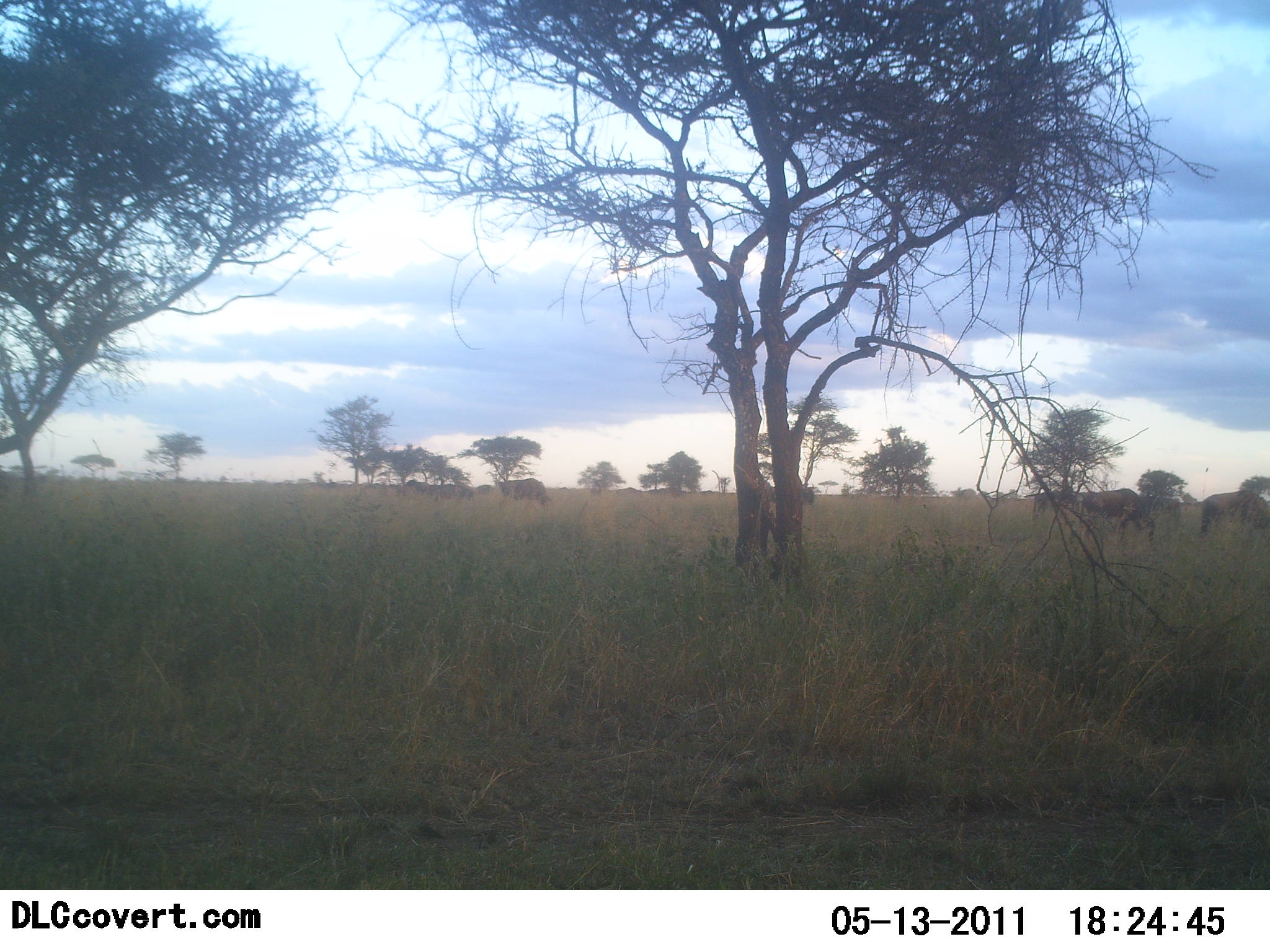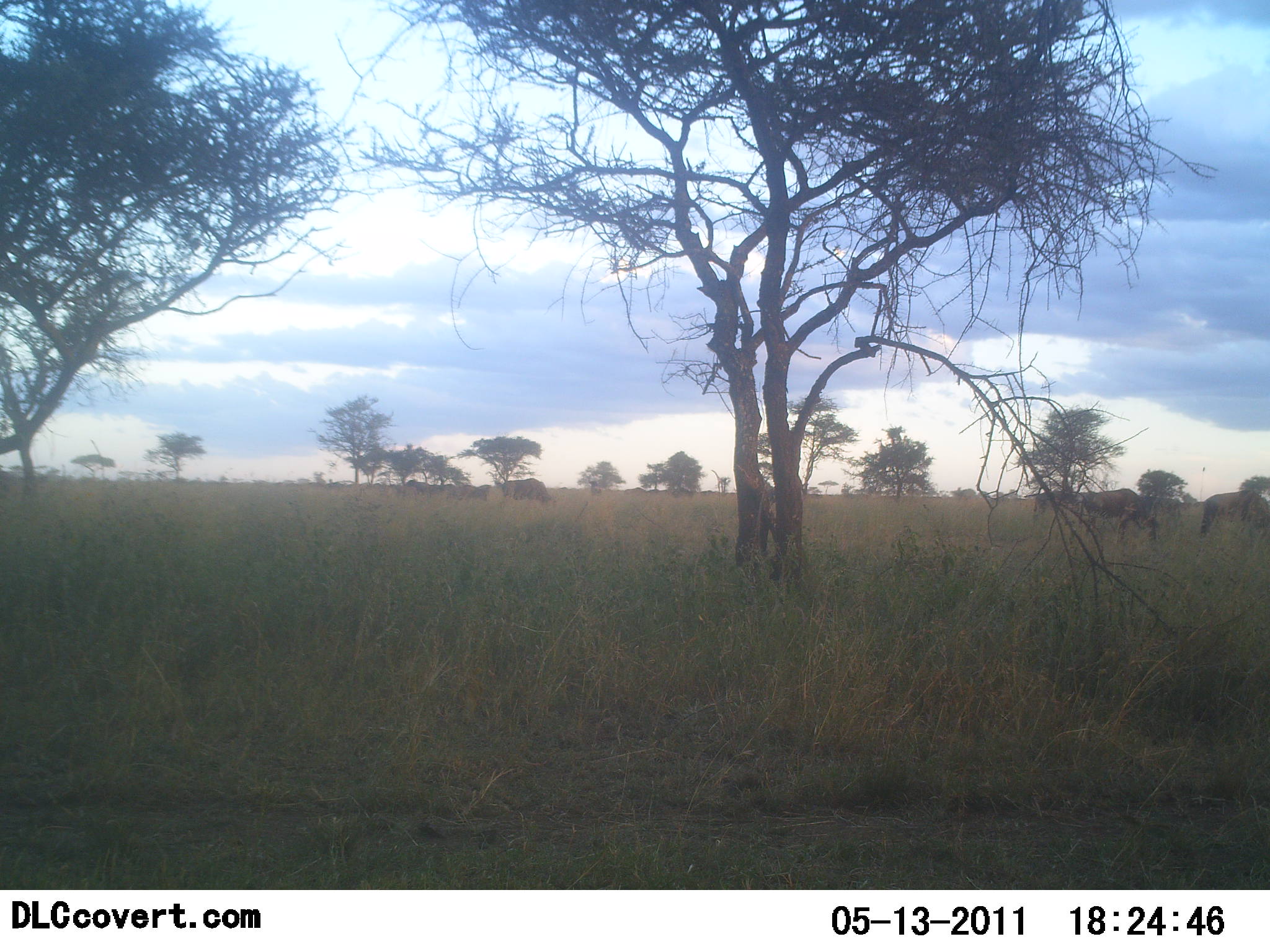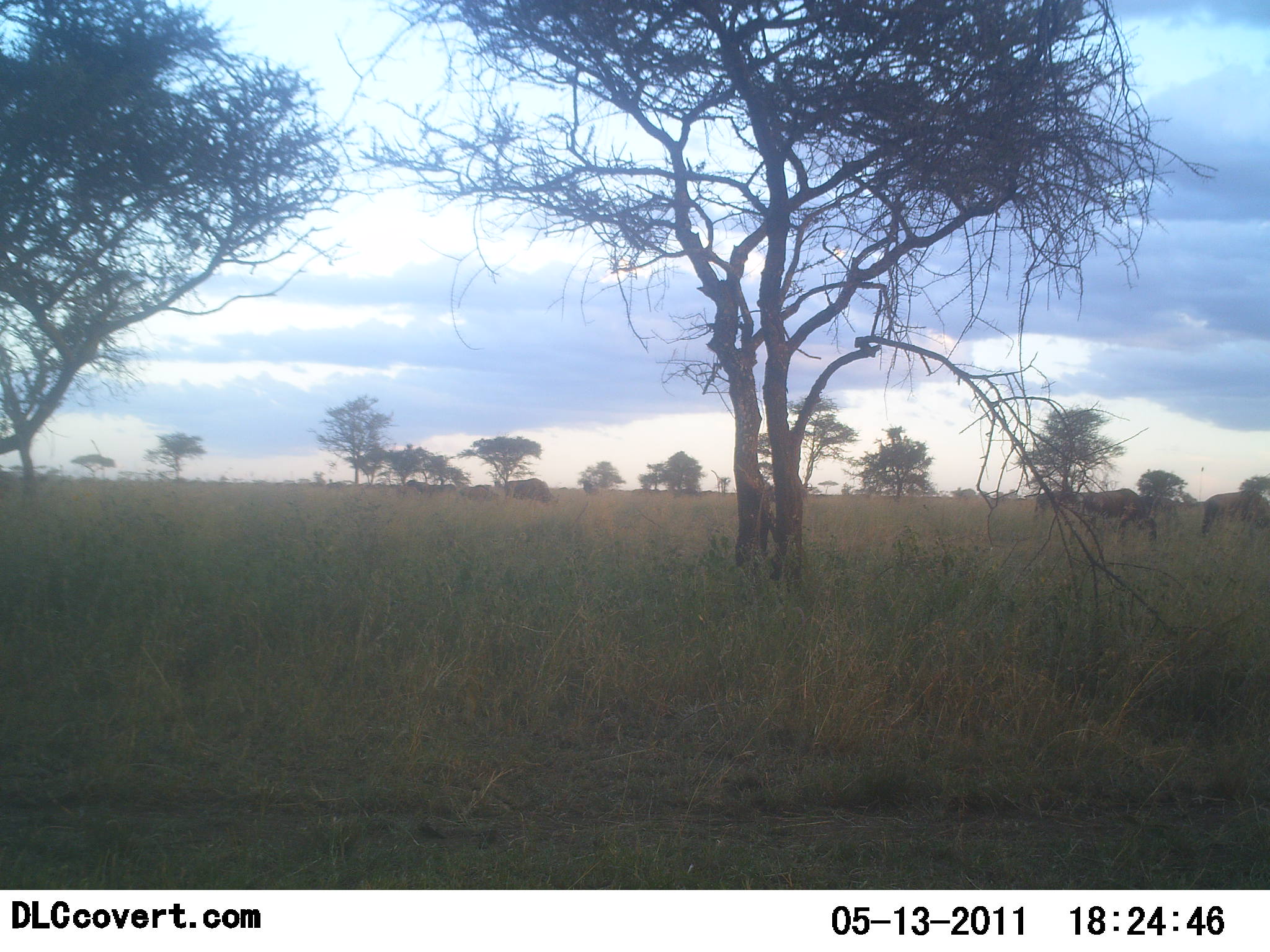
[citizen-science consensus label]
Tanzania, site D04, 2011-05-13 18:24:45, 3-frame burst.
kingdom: Animalia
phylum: Chordata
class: Mammalia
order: Artiodactyla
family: Bovidae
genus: Connochaetes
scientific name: Connochaetes taurinus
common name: blue wildebeest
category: wildebeest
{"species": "wildebeest (blue wildebeest) (Connochaetes taurinus)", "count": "10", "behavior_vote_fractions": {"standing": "18%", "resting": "0%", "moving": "64%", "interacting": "0%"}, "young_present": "0%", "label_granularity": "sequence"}